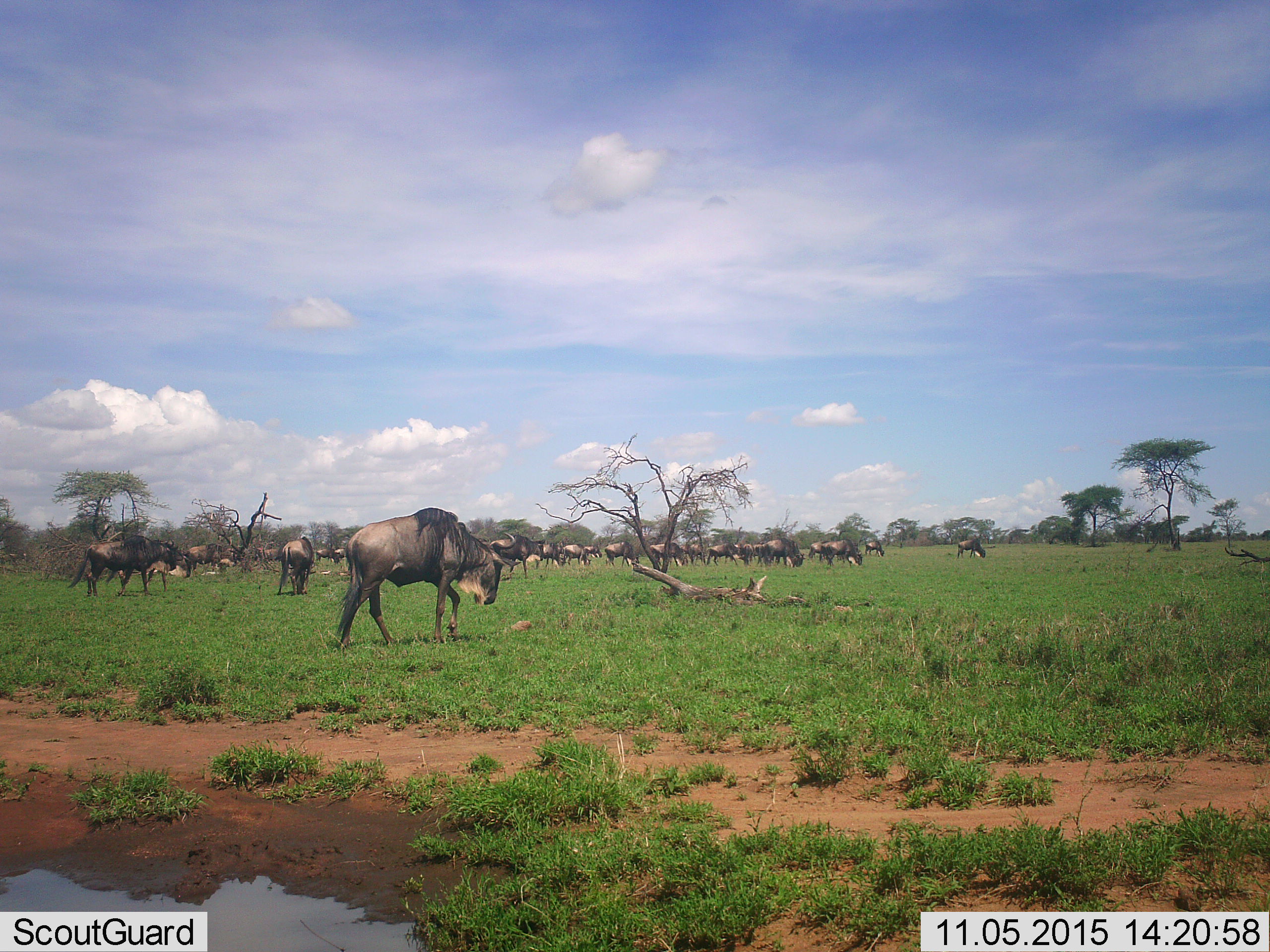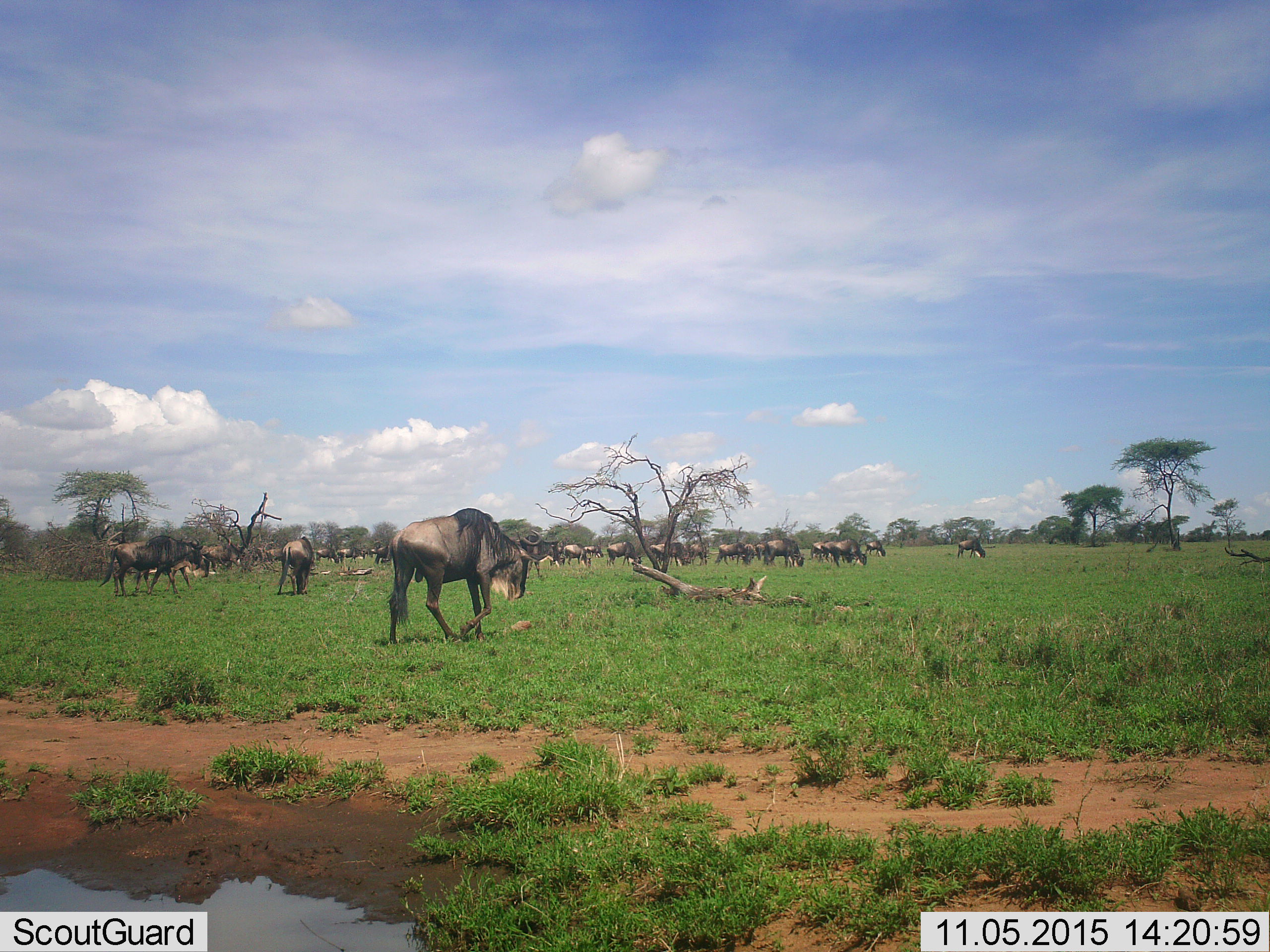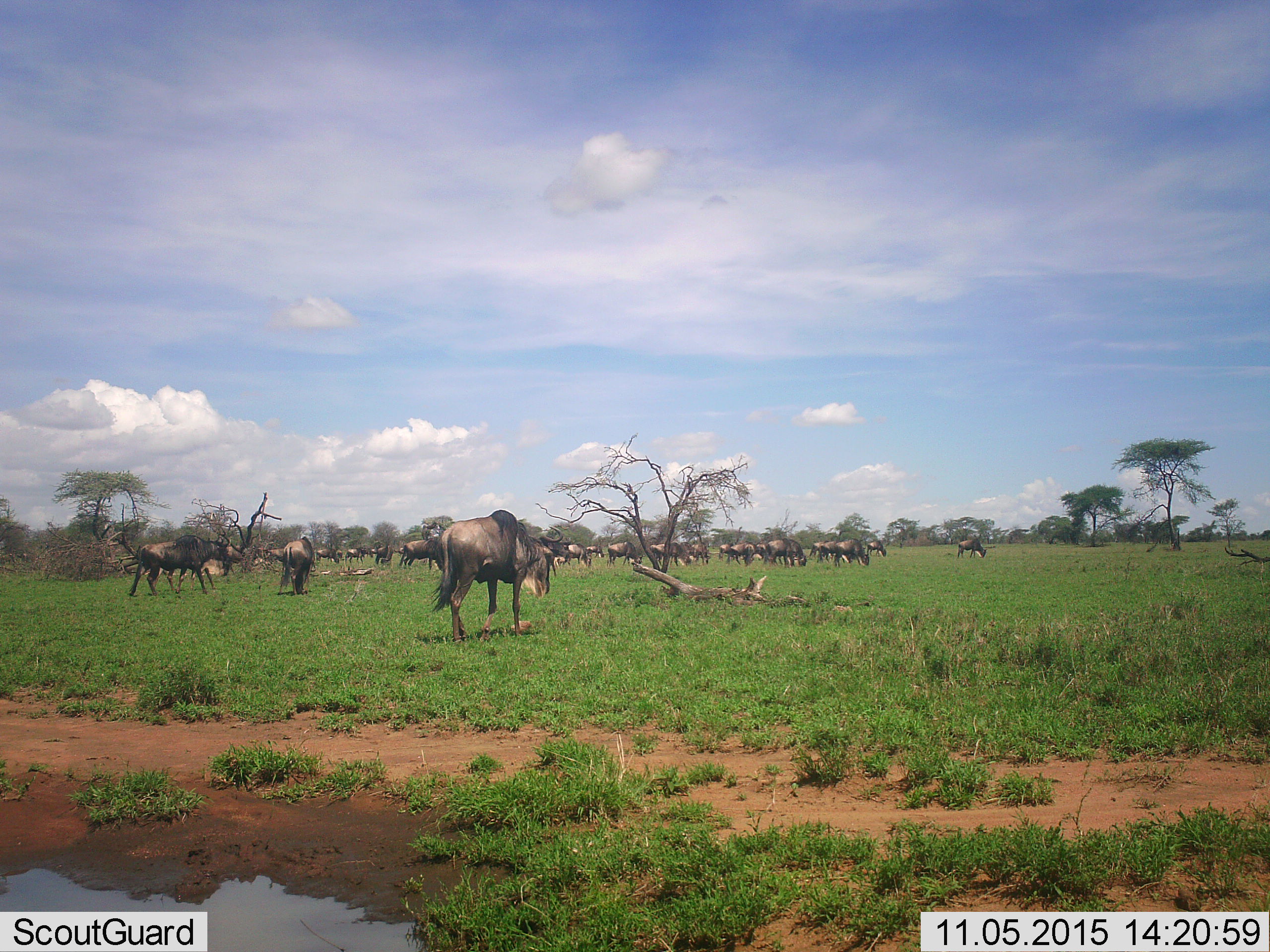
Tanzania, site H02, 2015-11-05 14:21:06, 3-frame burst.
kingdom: Animalia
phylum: Chordata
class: Mammalia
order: Artiodactyla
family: Bovidae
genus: Connochaetes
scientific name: Connochaetes taurinus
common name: blue wildebeest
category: wildebeest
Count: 11-50.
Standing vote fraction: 50%.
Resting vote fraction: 12%.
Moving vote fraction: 75%.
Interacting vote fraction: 0%.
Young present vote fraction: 25%.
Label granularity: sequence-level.